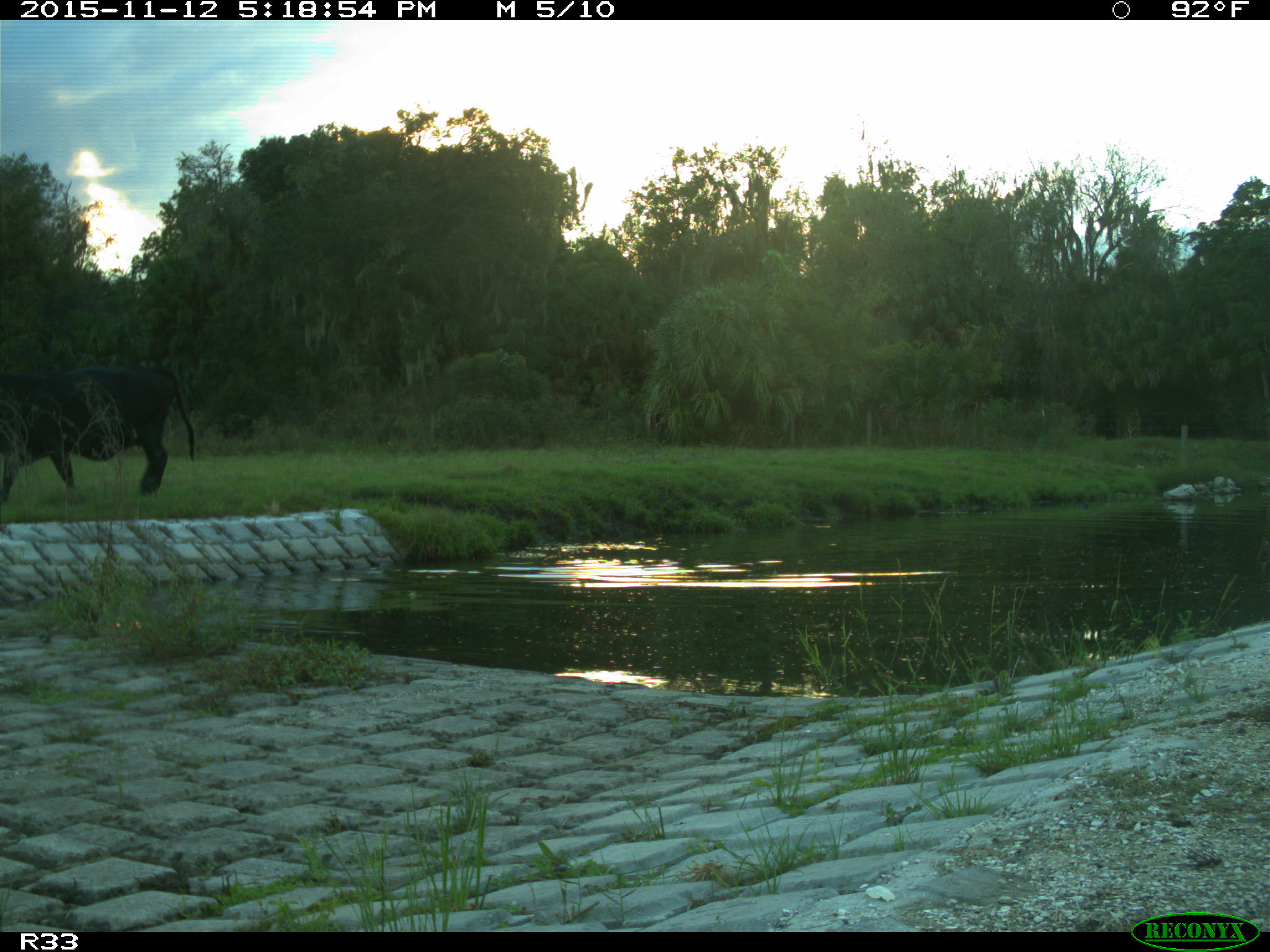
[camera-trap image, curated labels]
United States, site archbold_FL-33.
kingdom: Animalia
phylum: Chordata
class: Mammalia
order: Artiodactyla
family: Bovidae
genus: Bos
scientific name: Bos taurus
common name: domestic cow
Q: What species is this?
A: Bos taurus (domestic cow).